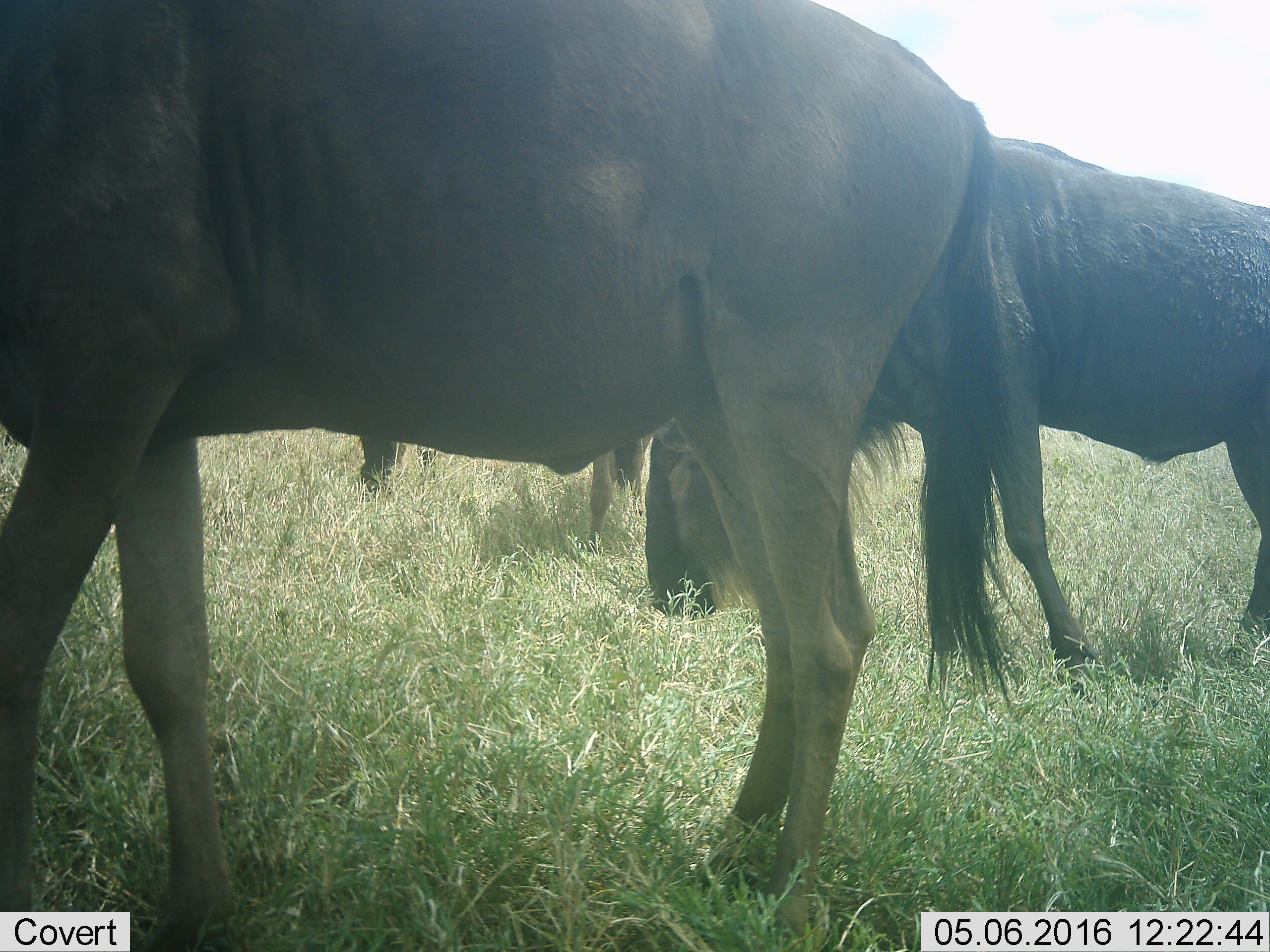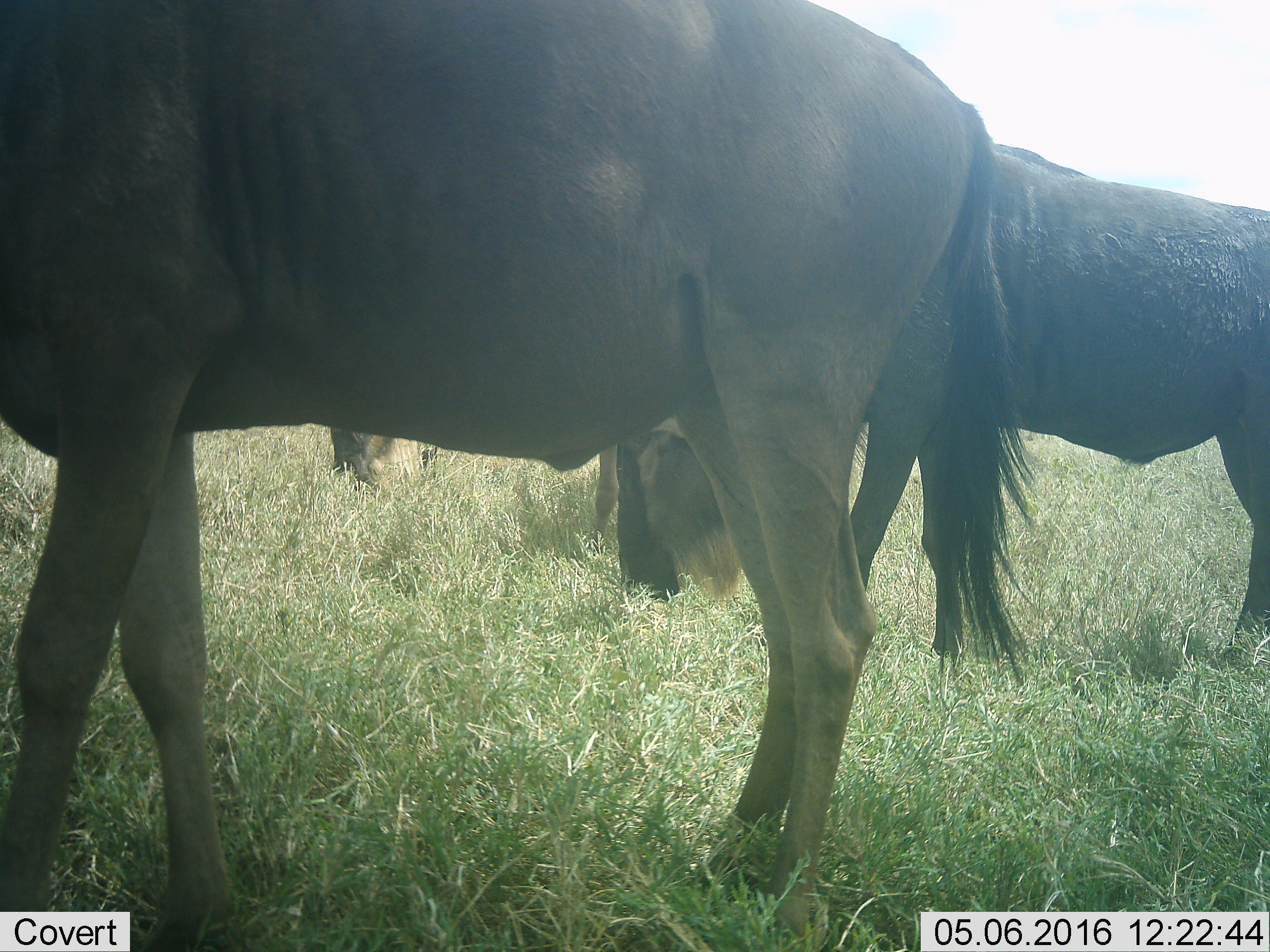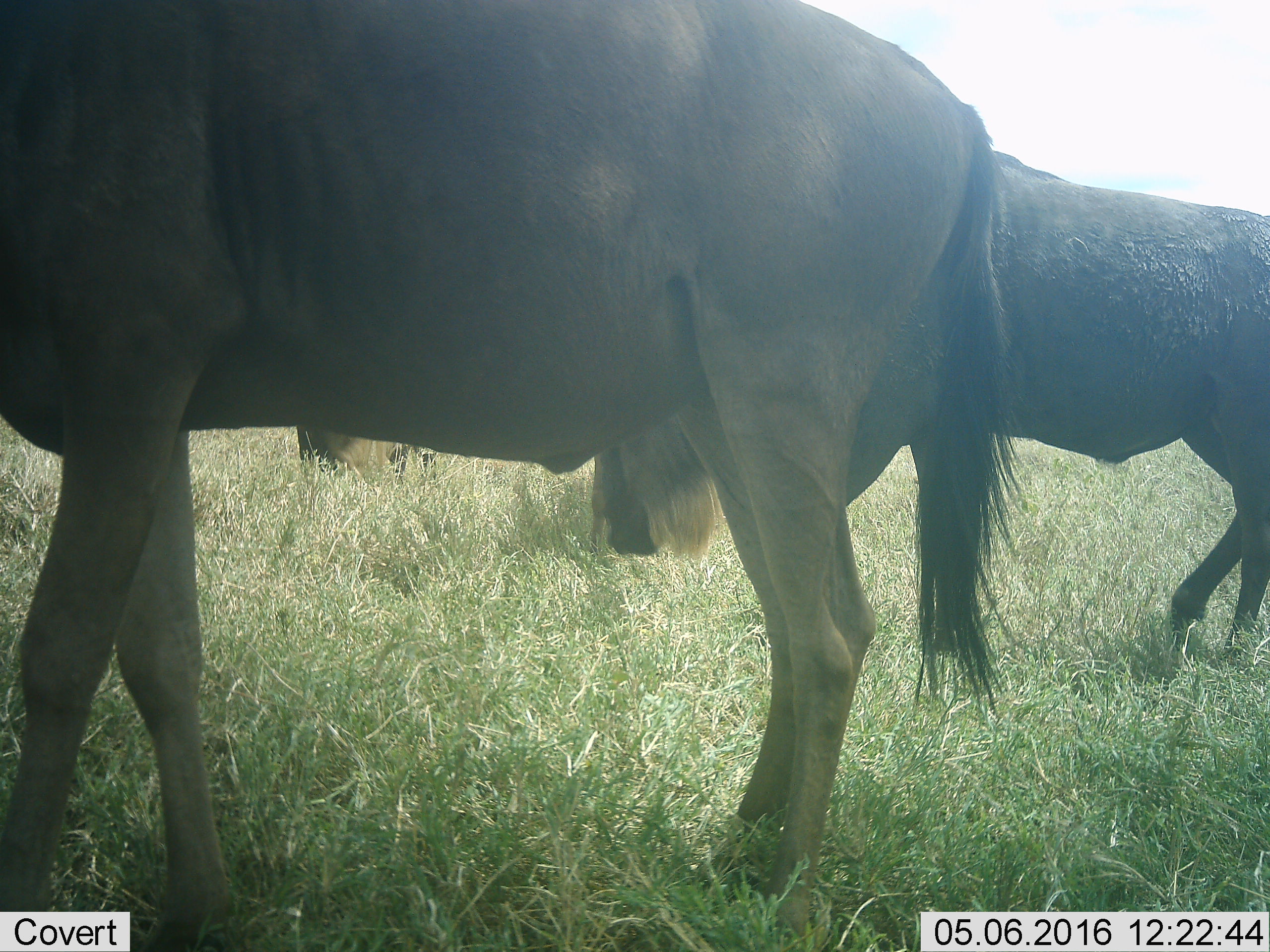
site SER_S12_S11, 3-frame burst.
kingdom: Animalia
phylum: Chordata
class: Mammalia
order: Artiodactyla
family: Bovidae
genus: Connochaetes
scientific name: Connochaetes taurinus taurinus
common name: blue wildebeest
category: wildebeestblue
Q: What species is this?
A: Wildebeestblue (blue wildebeest) (Connochaetes taurinus taurinus).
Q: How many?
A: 3.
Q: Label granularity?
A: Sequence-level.